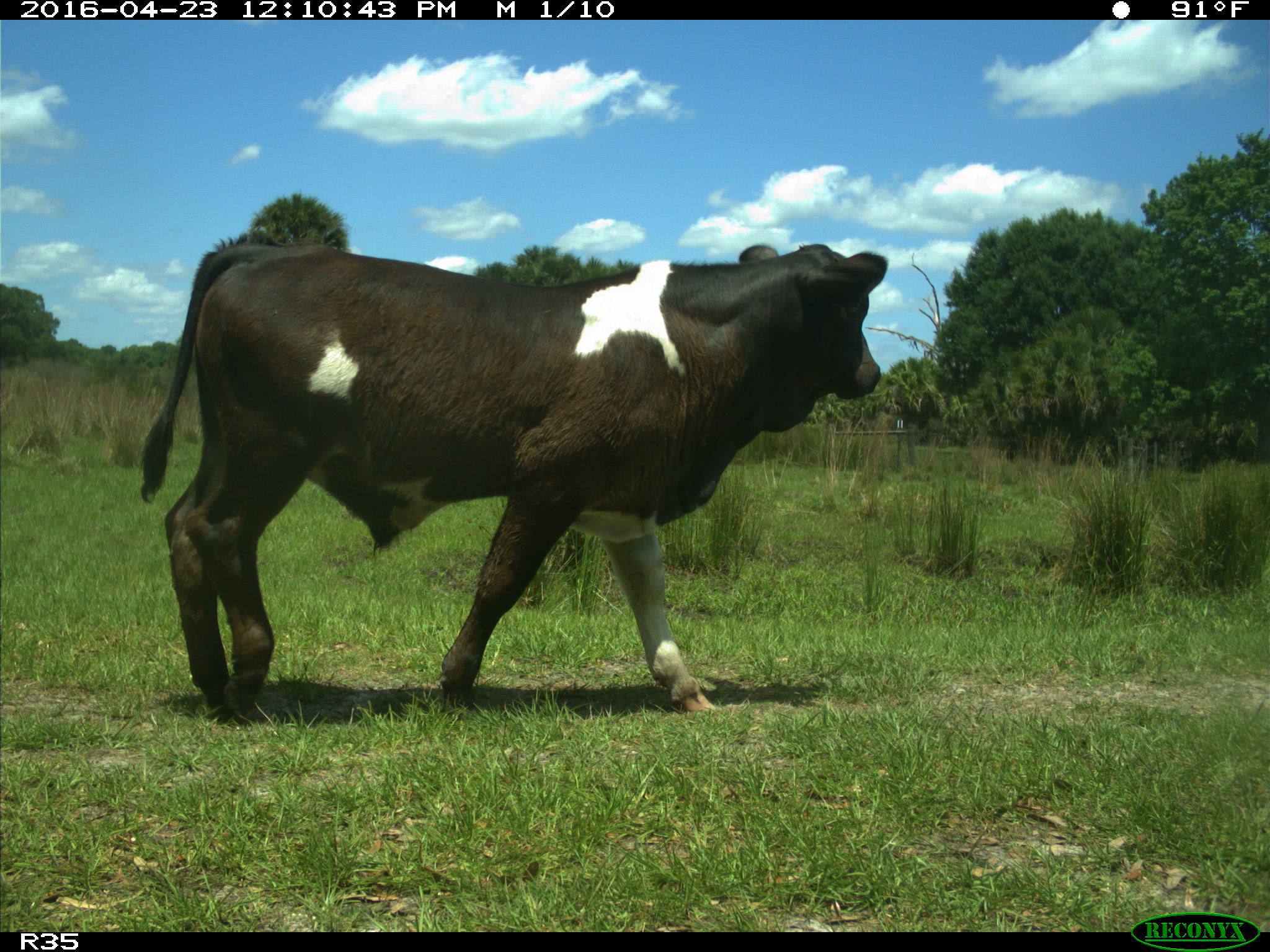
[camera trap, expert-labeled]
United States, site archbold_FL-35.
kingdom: Animalia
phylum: Chordata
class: Mammalia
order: Artiodactyla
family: Bovidae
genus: Bos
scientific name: Bos taurus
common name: domestic cow